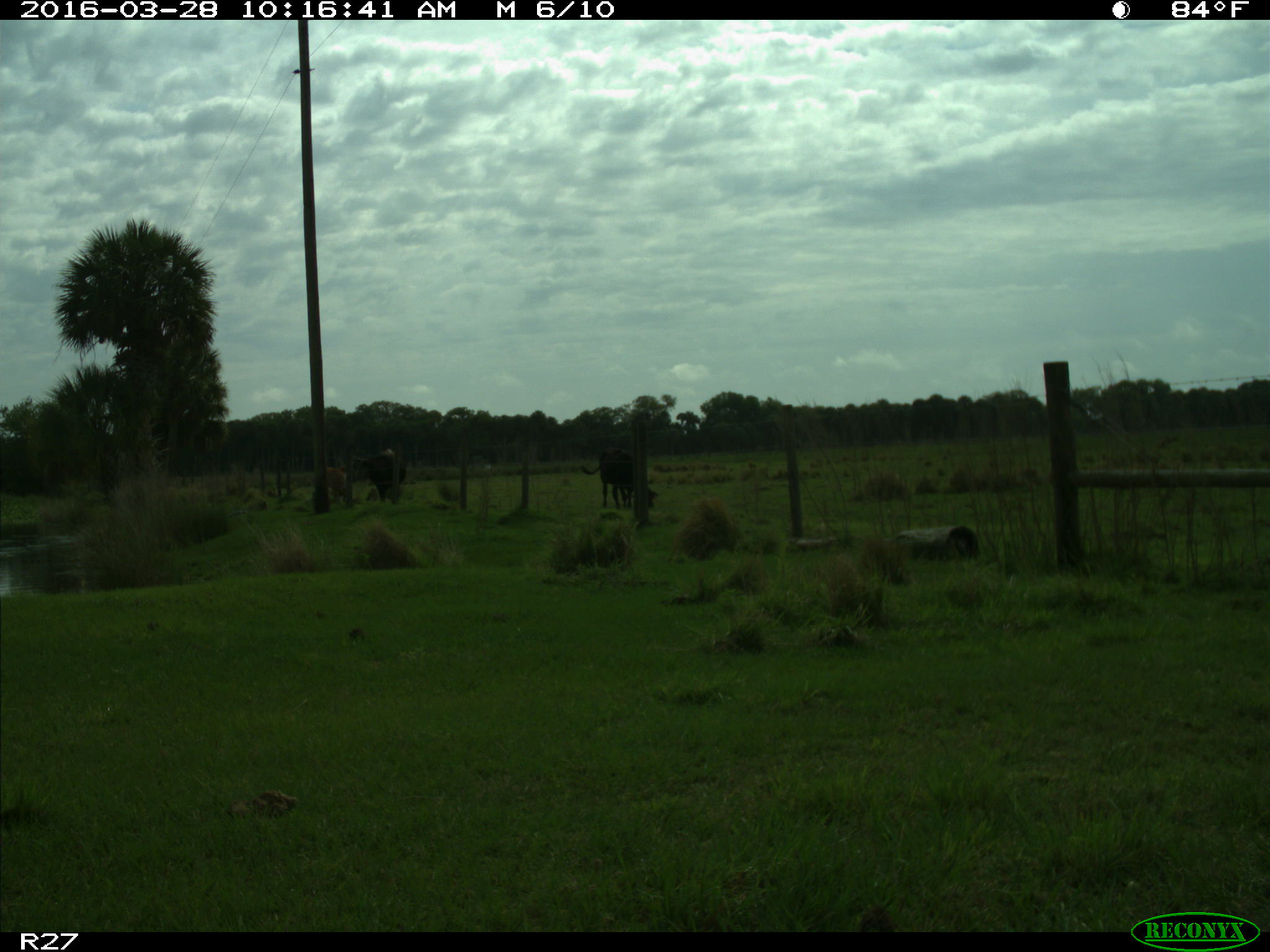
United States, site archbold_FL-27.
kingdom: Animalia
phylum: Chordata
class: Mammalia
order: Artiodactyla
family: Bovidae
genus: Bos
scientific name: Bos taurus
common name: domestic cow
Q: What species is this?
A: Bos taurus (domestic cow).